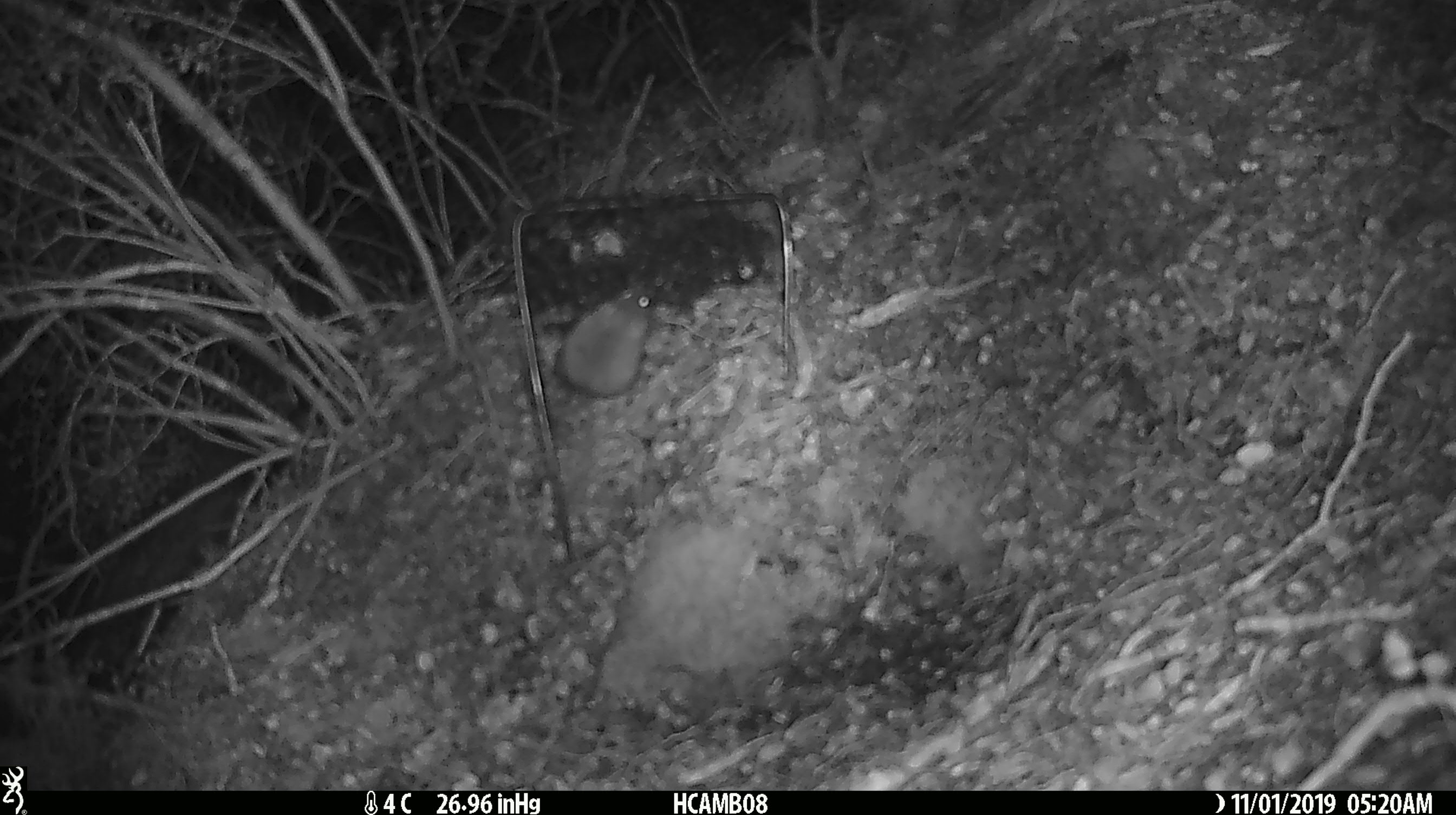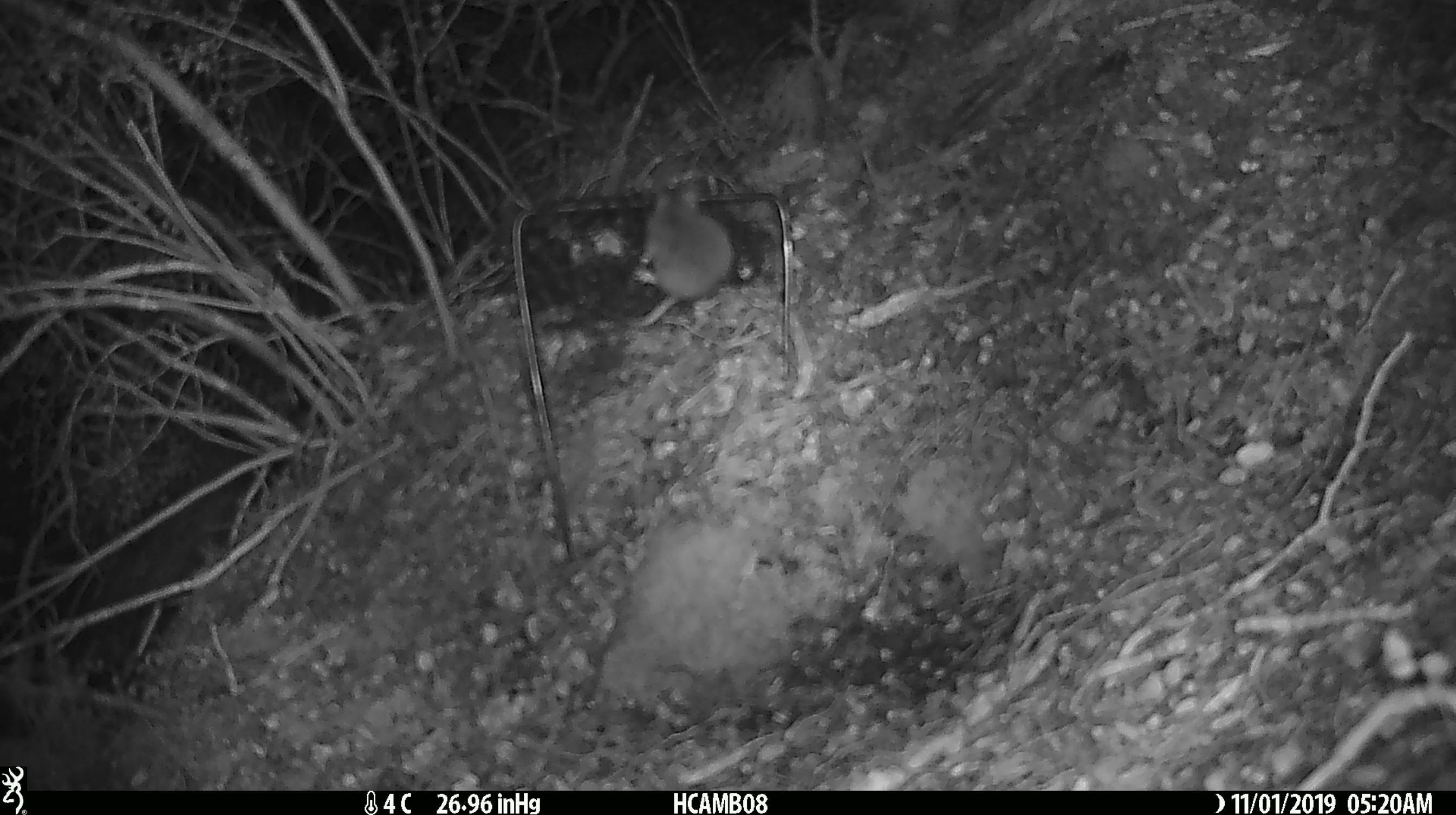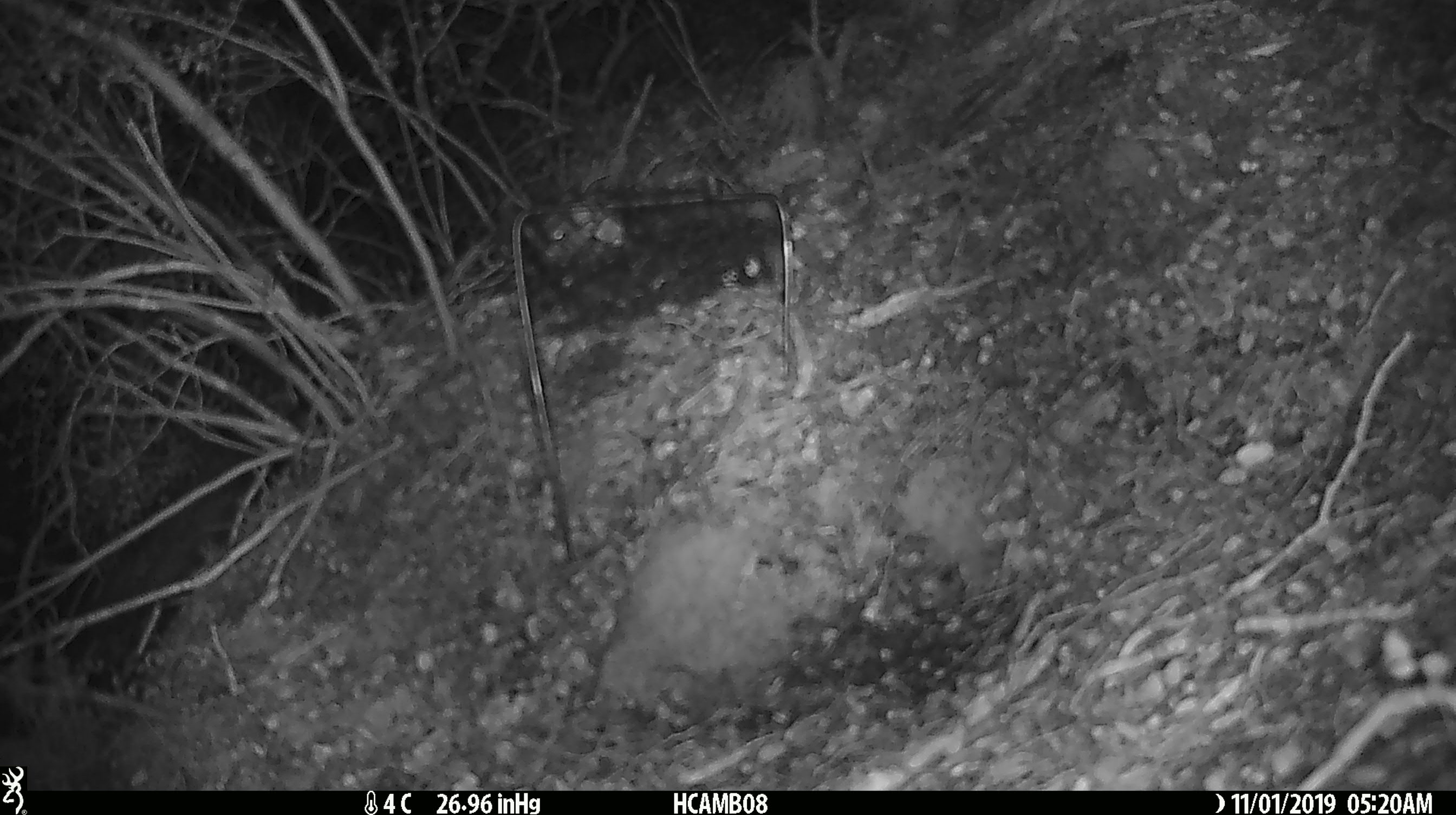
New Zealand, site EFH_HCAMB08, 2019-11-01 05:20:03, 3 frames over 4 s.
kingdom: Animalia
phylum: Chordata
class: Mammalia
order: Rodentia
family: Muridae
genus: Mus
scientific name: Mus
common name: mouse